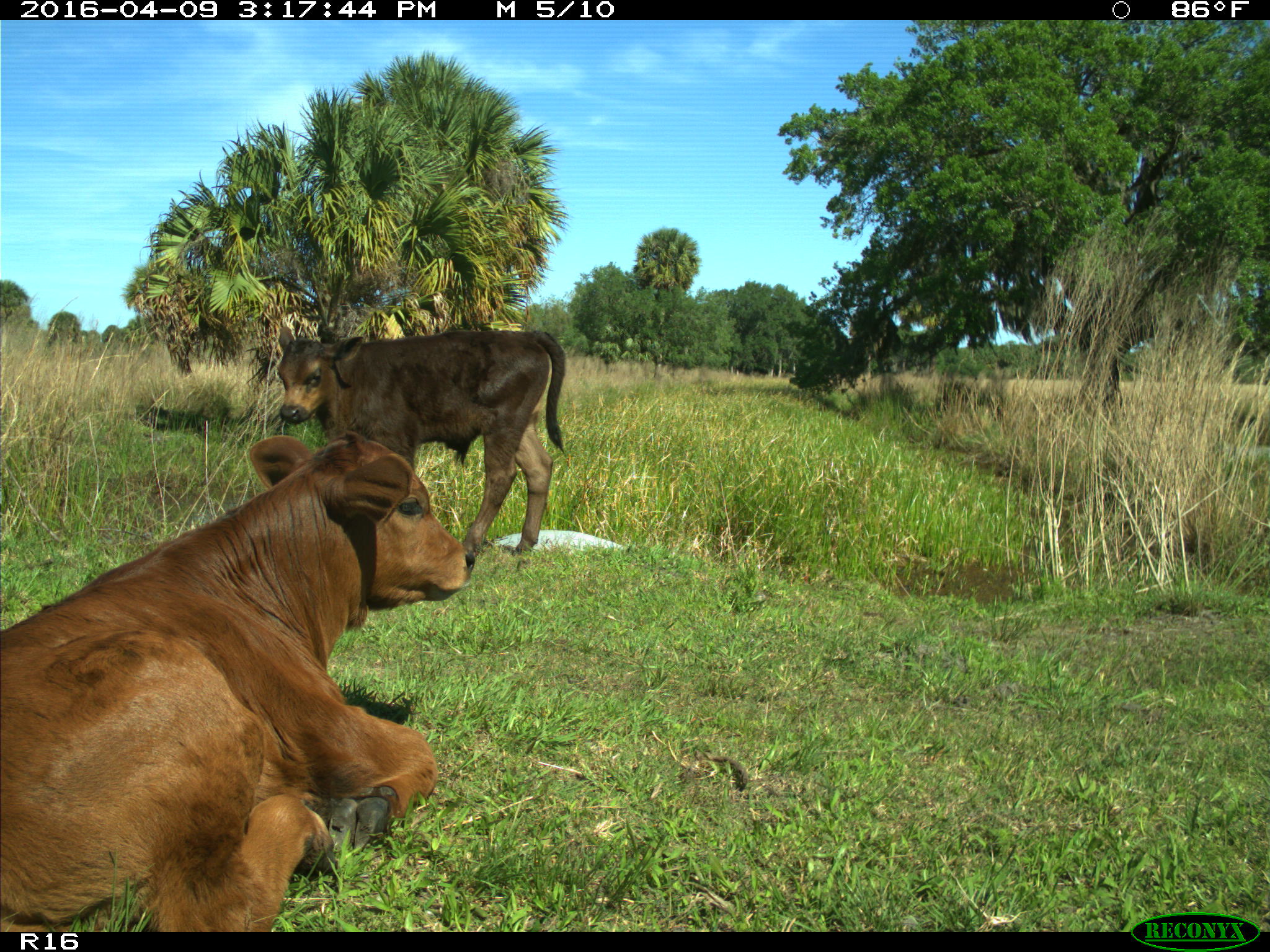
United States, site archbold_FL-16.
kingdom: Animalia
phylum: Chordata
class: Mammalia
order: Artiodactyla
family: Bovidae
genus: Bos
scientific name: Bos taurus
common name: domestic cow